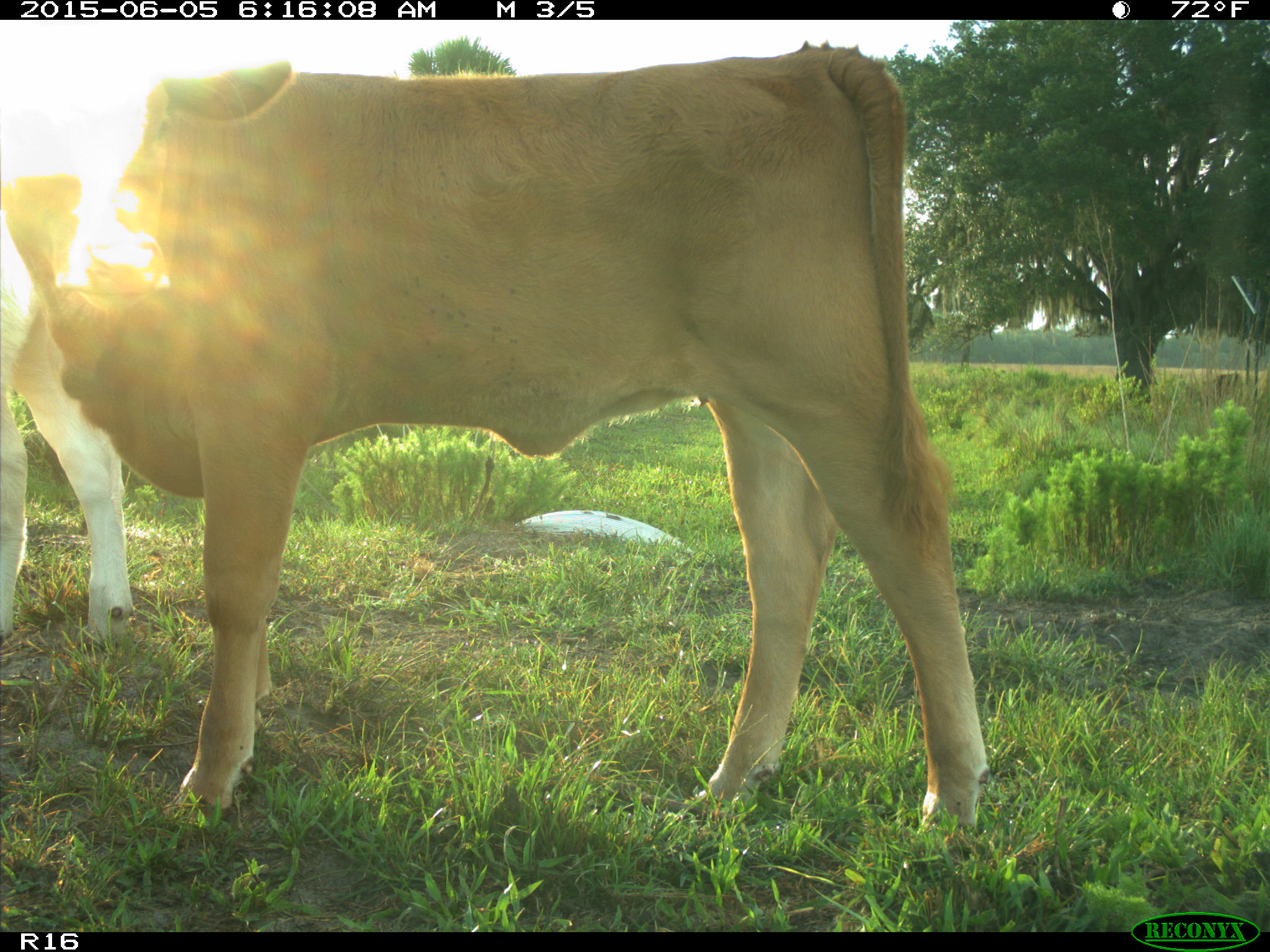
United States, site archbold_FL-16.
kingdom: Animalia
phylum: Chordata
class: Mammalia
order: Artiodactyla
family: Bovidae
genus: Bos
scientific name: Bos taurus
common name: domestic cow